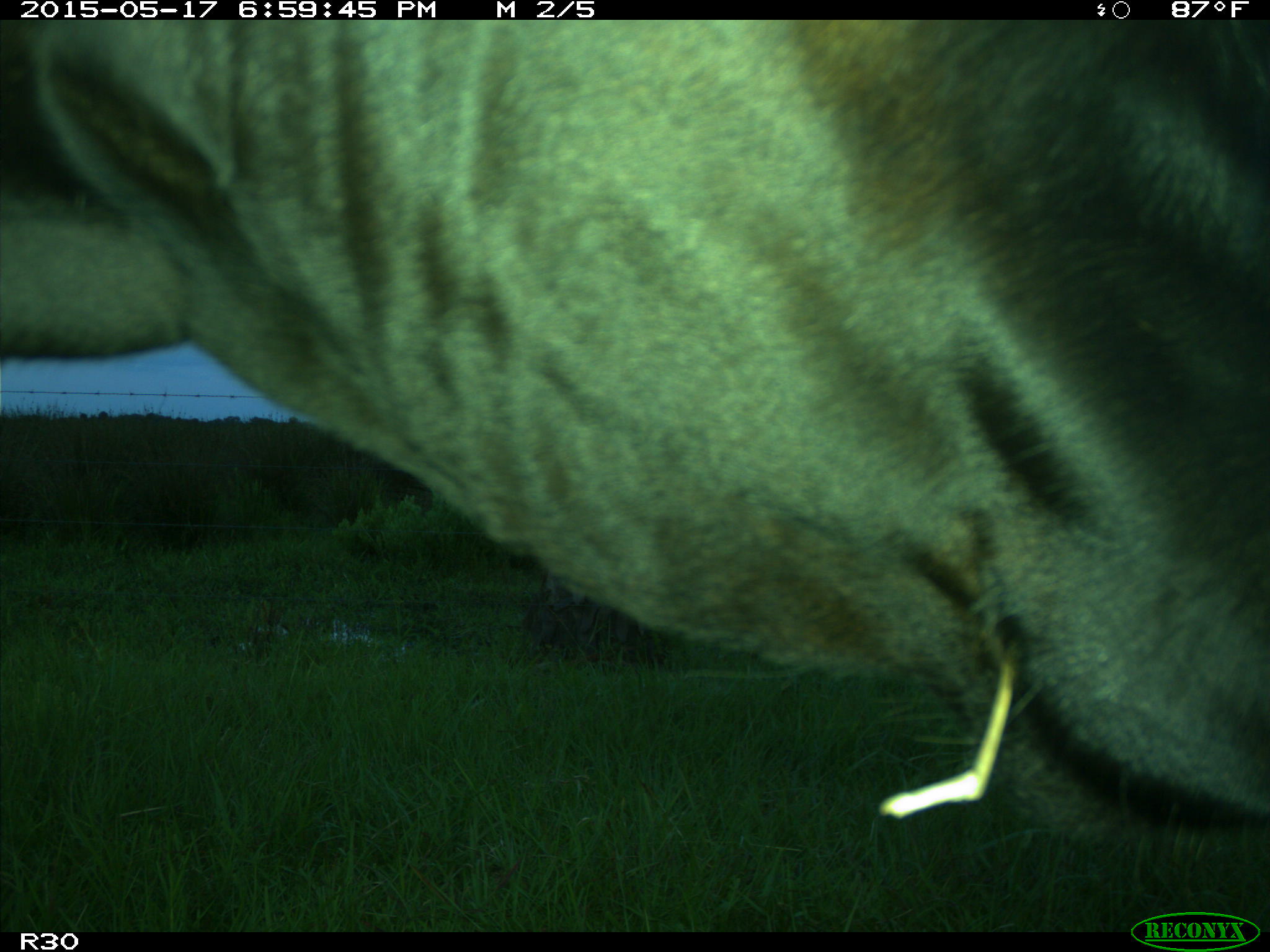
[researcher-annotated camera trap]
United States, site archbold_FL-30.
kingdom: Animalia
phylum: Chordata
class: Mammalia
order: Artiodactyla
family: Bovidae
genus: Bos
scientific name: Bos taurus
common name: domestic cow